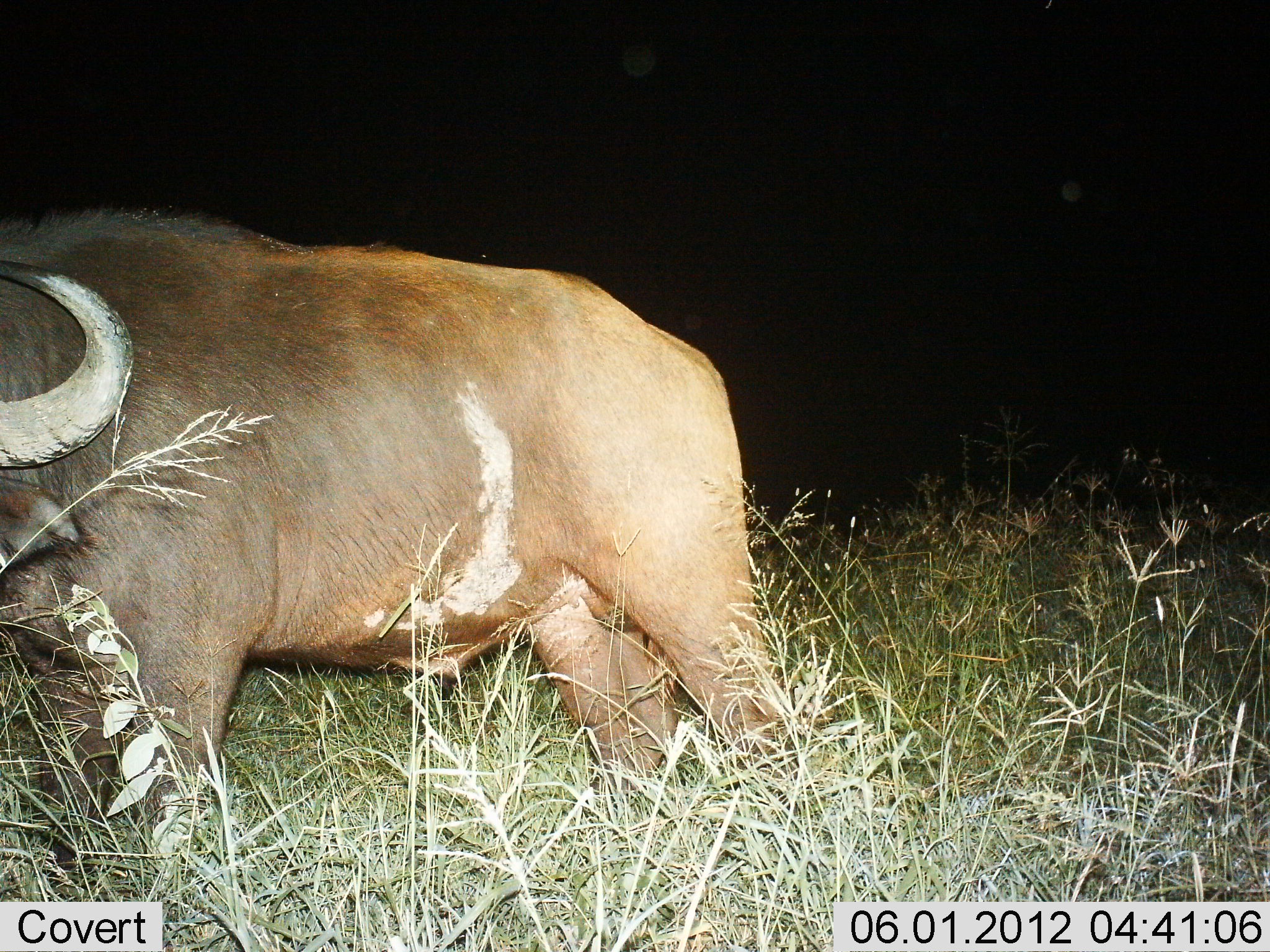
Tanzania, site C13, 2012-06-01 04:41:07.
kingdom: Animalia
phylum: Chordata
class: Mammalia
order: Artiodactyla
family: Bovidae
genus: Syncerus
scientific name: Syncerus caffer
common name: cape buffalo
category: buffalo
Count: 1.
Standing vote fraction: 70%.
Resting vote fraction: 0%.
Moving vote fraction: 10%.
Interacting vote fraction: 0%.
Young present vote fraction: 0%.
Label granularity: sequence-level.